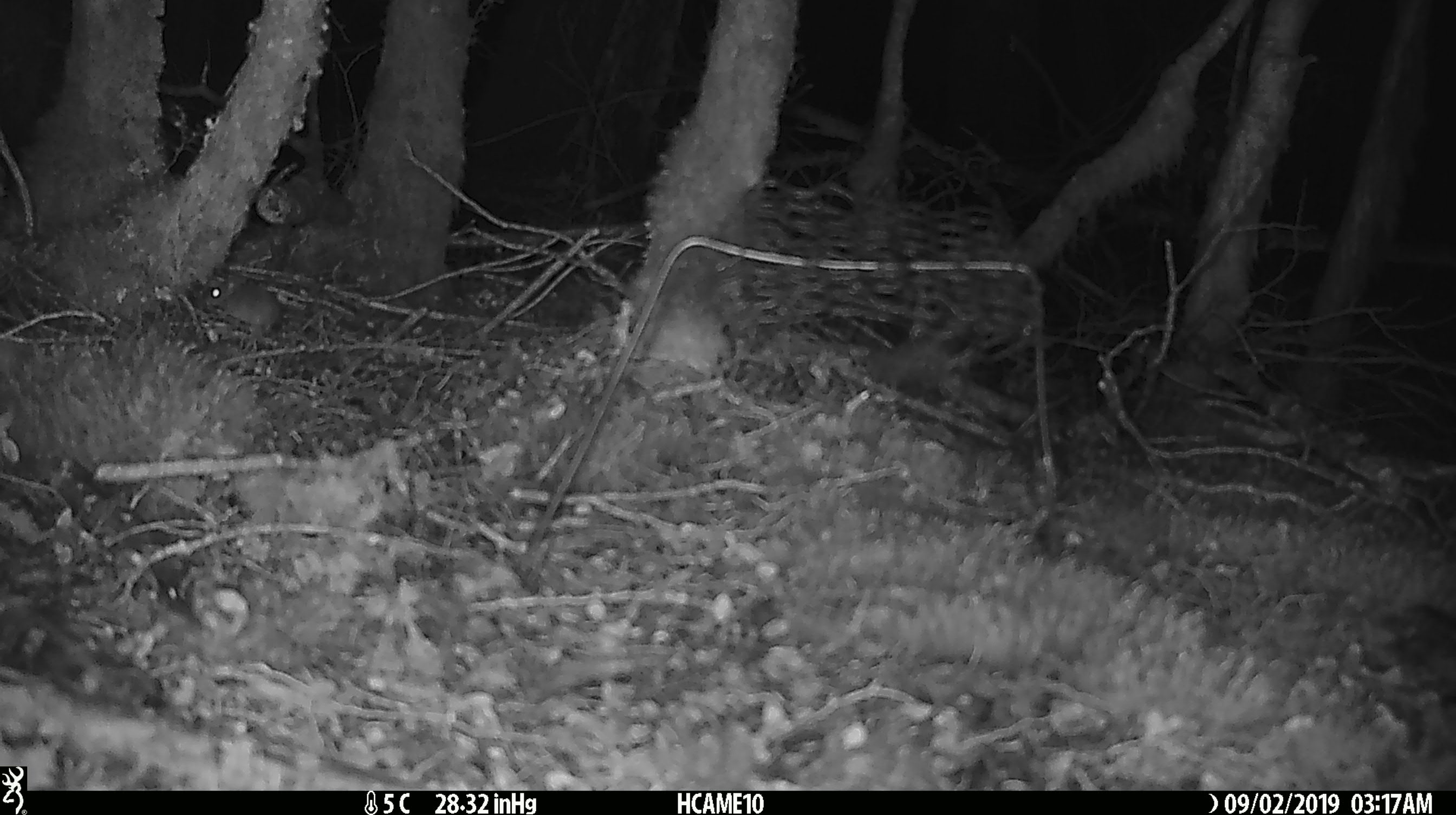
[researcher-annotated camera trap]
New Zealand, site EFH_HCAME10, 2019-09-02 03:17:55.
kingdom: Animalia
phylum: Chordata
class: Mammalia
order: Rodentia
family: Muridae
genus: Mus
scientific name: Mus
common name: mouse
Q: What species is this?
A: Mouse (Mus).